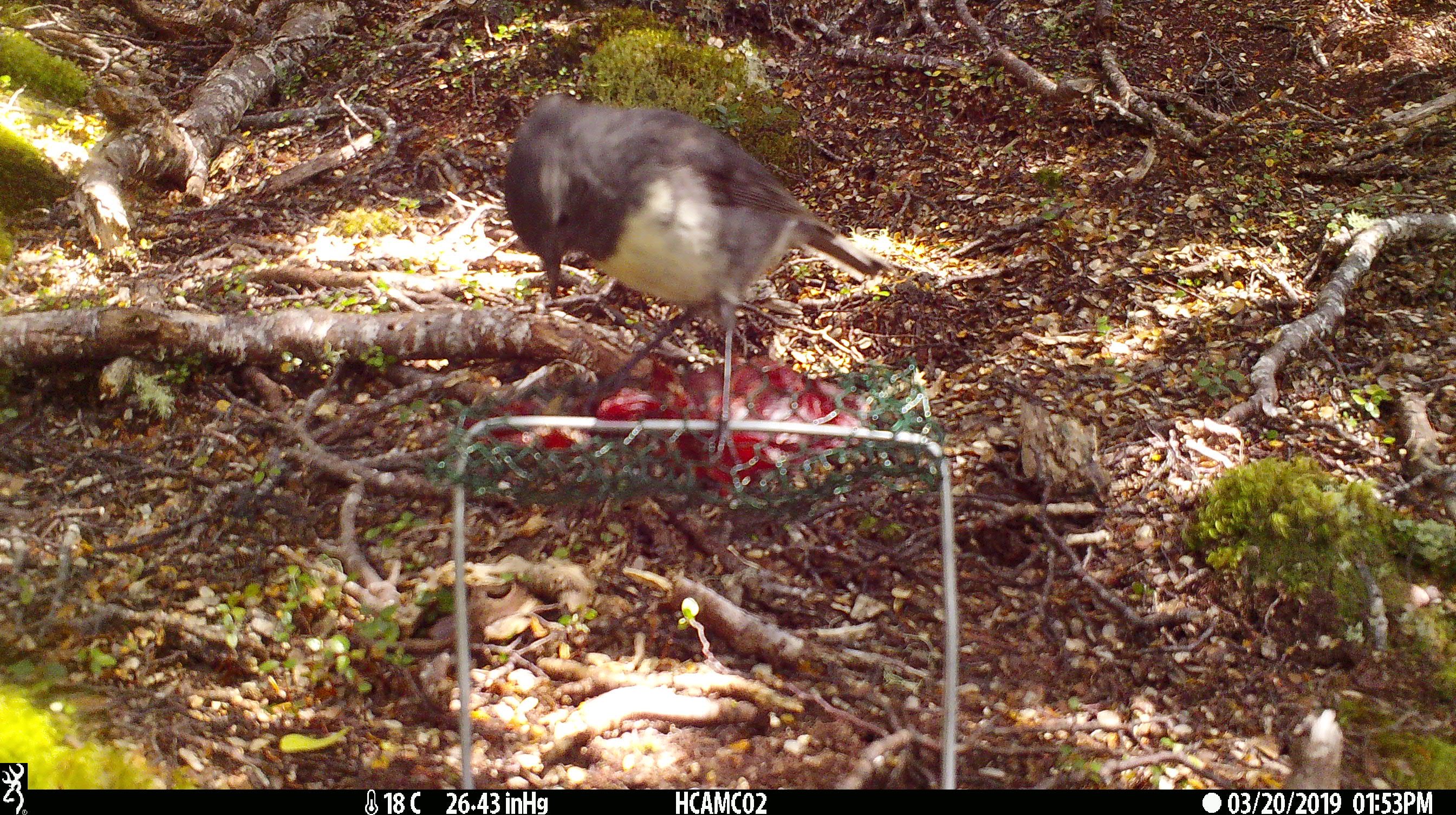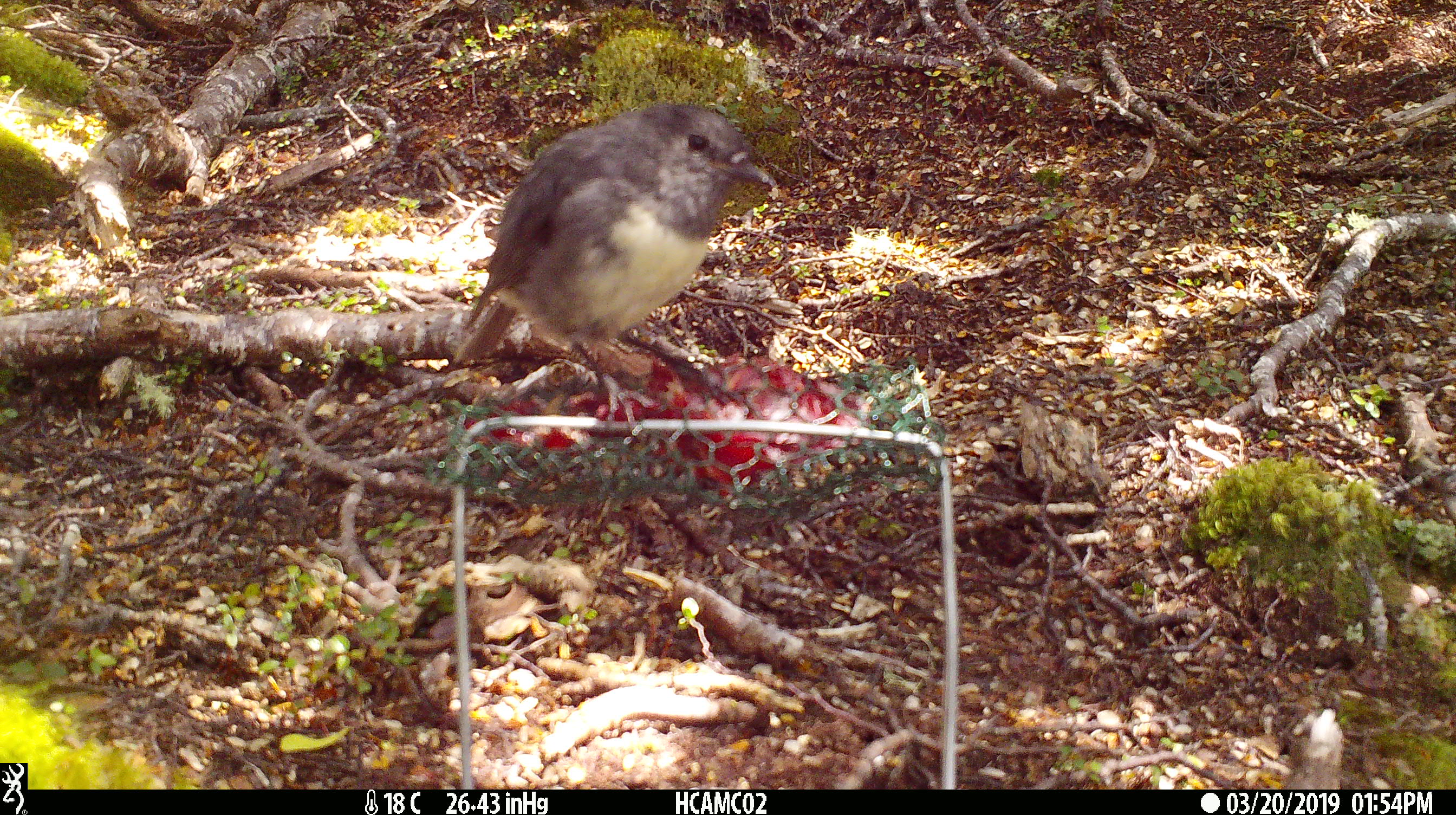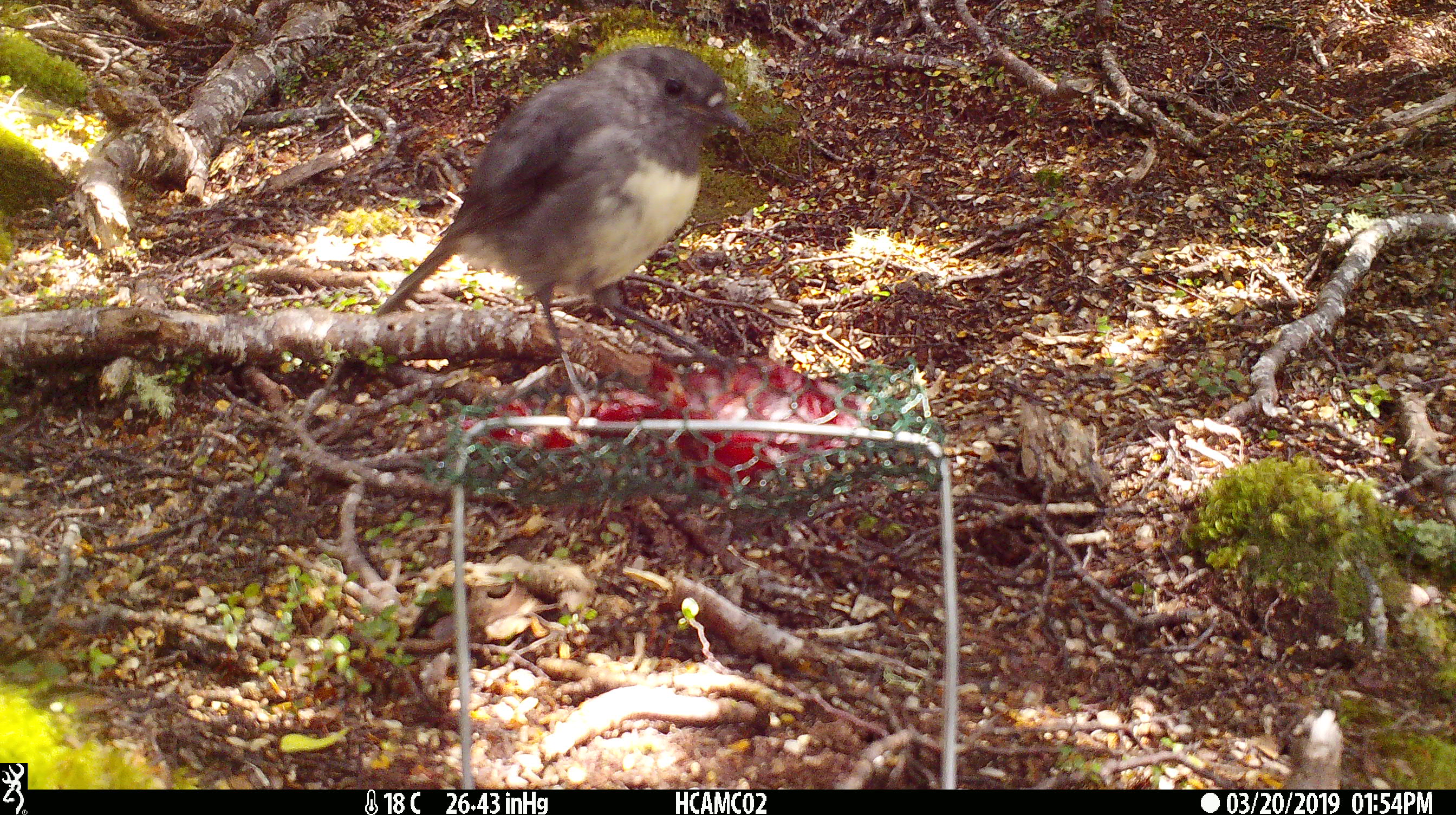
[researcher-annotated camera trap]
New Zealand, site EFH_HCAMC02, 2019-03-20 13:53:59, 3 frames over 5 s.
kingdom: Animalia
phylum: Chordata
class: Aves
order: Passeriformes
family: Petroicidae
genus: Petroica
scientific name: Petroica australis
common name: new zealand robin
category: robin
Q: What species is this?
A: Robin (new zealand robin) (Petroica australis).